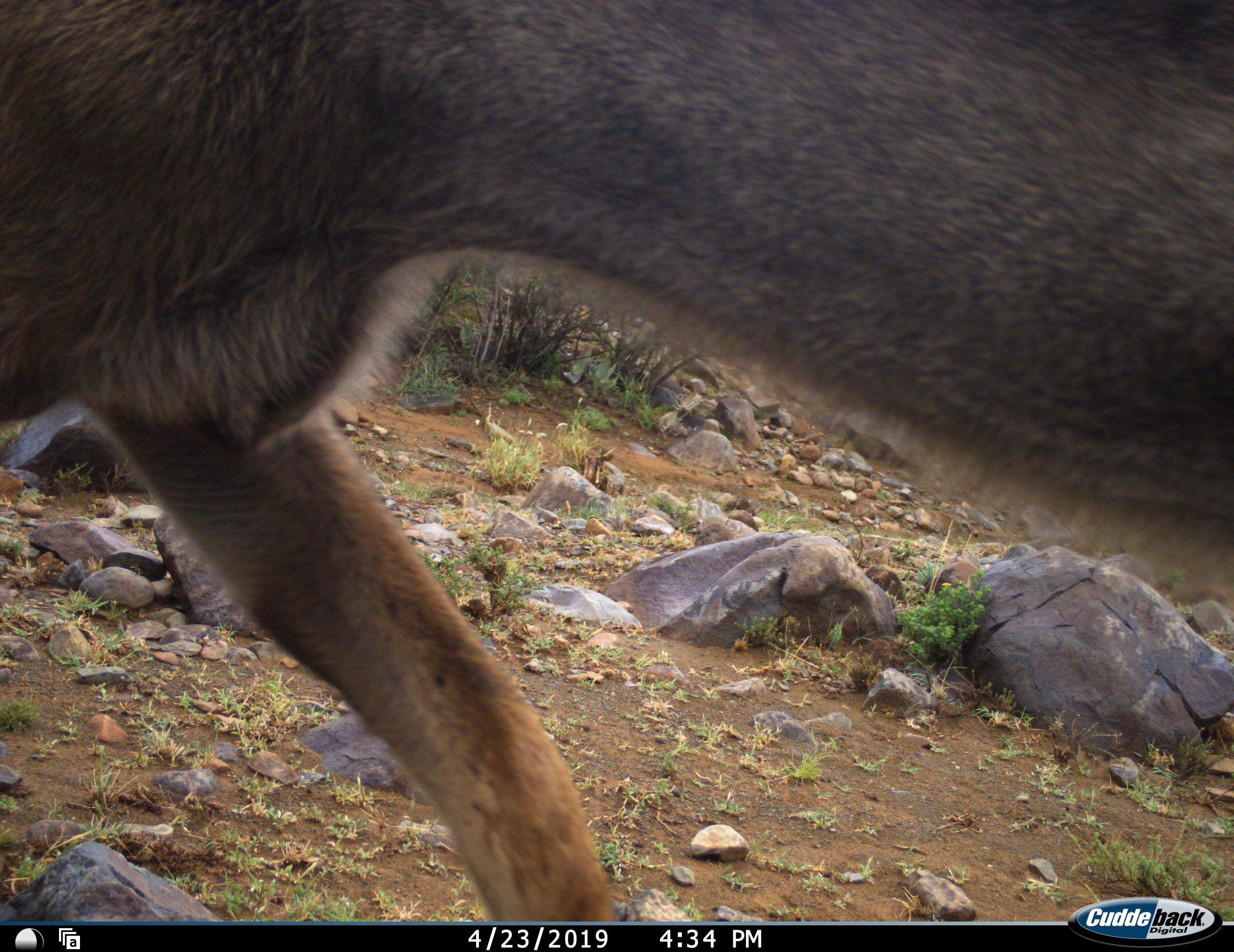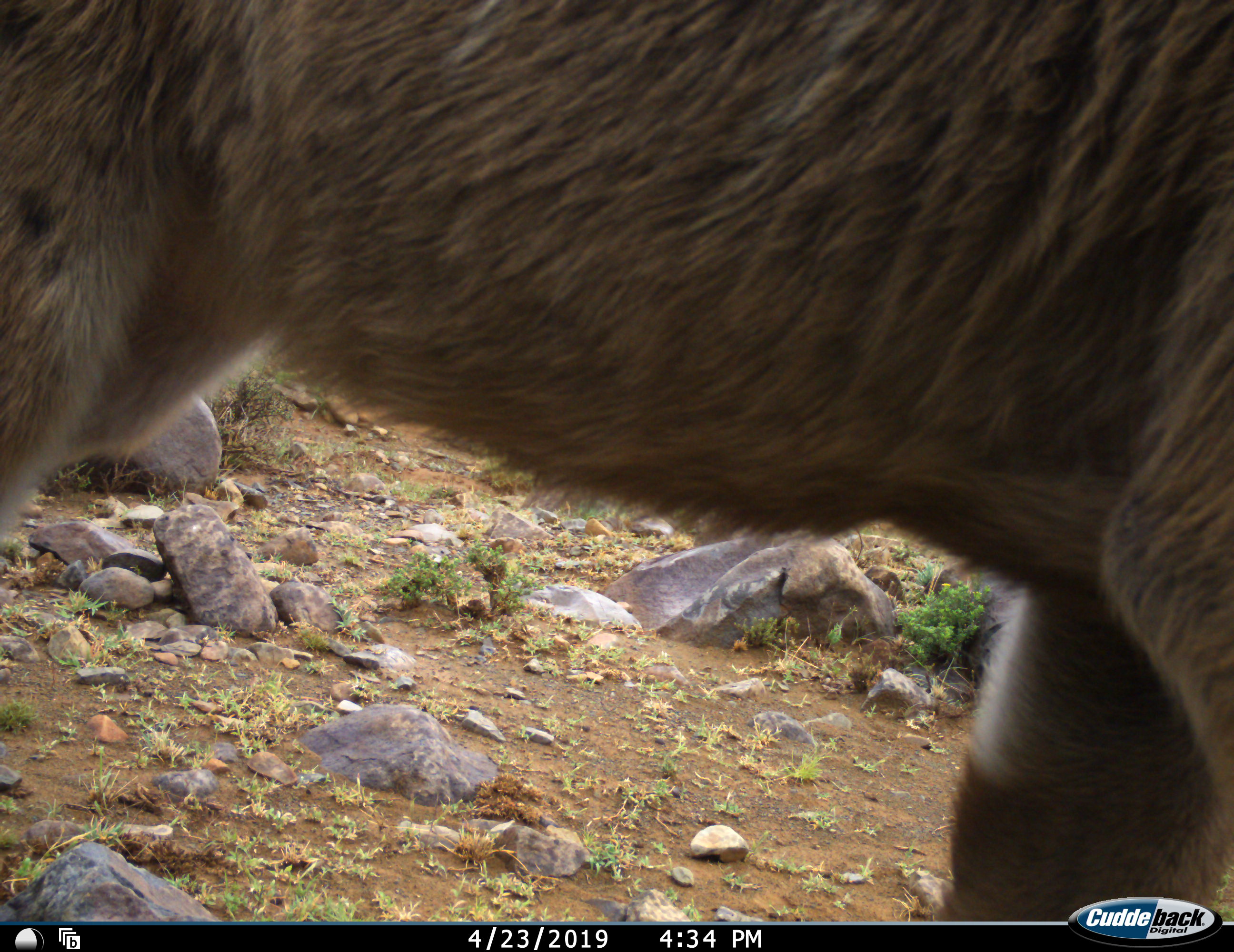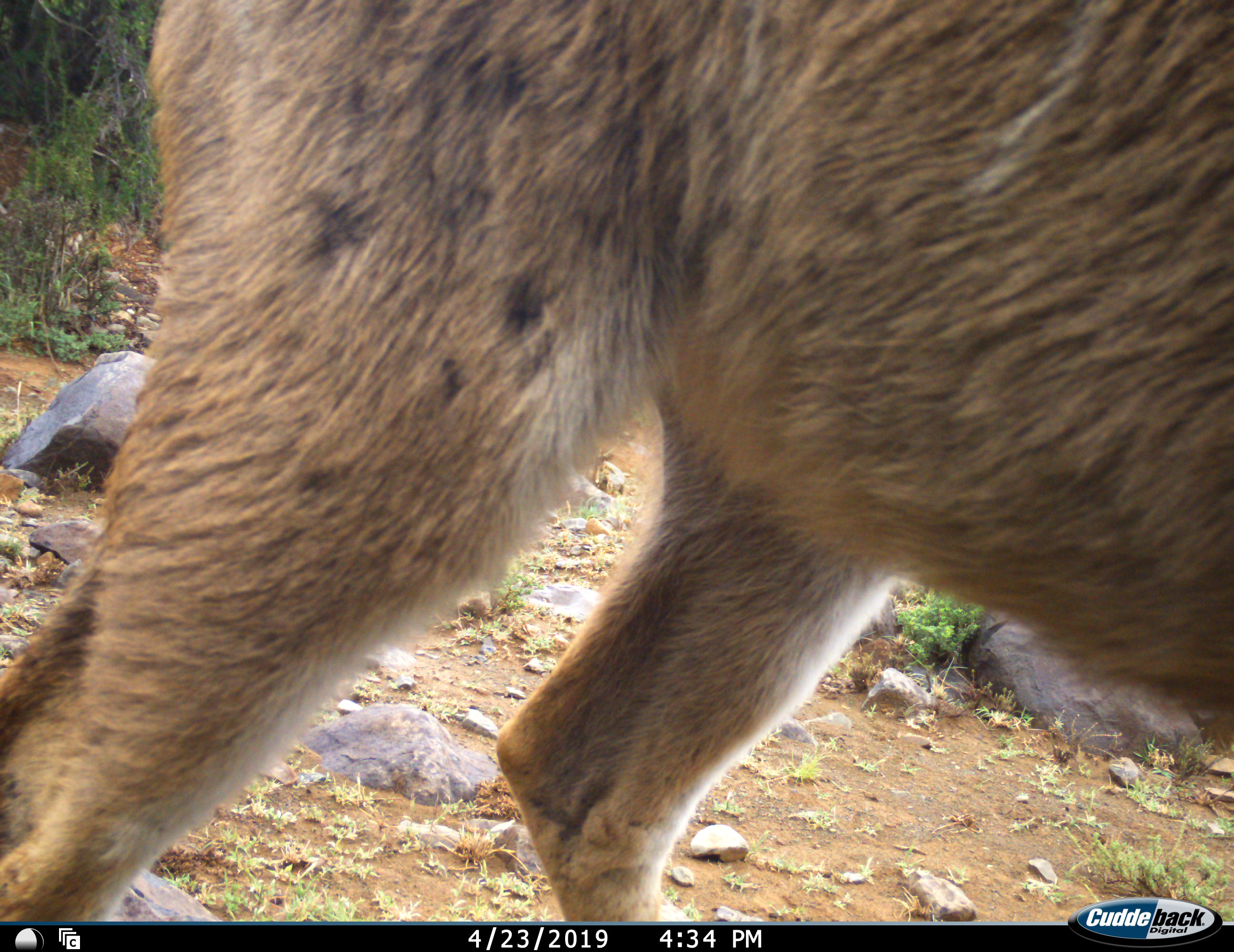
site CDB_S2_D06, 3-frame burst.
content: unidentified animal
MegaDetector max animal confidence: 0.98